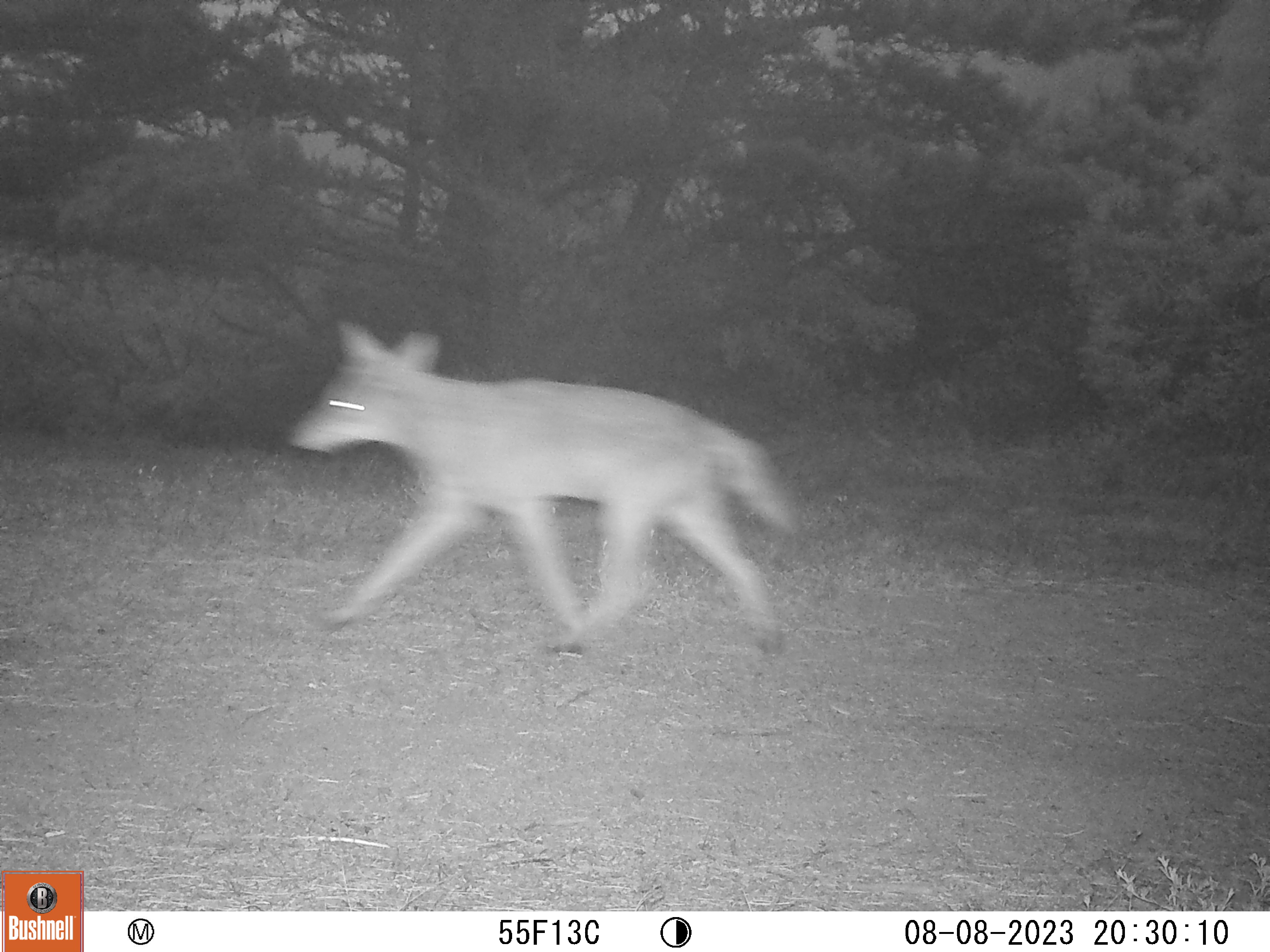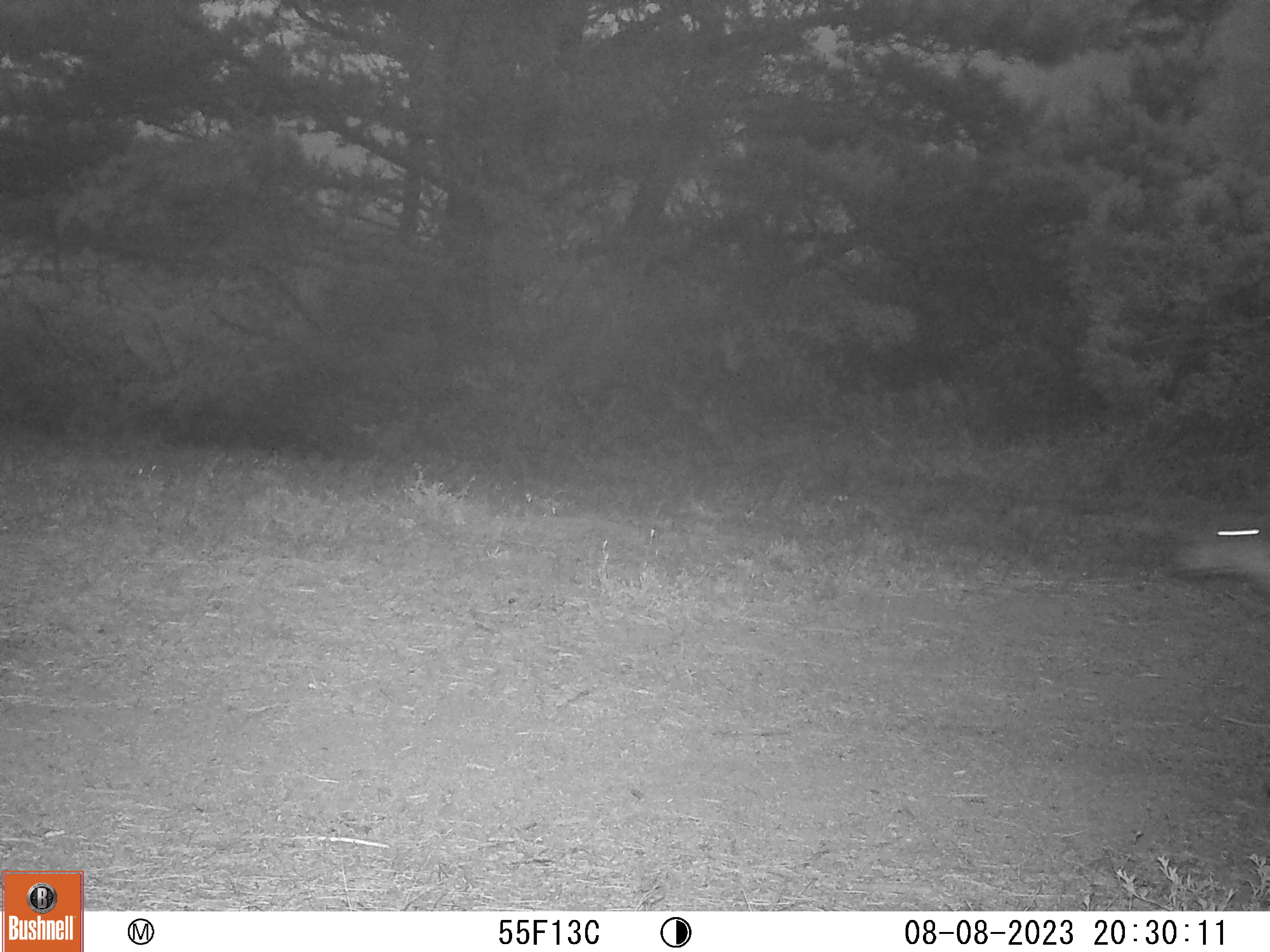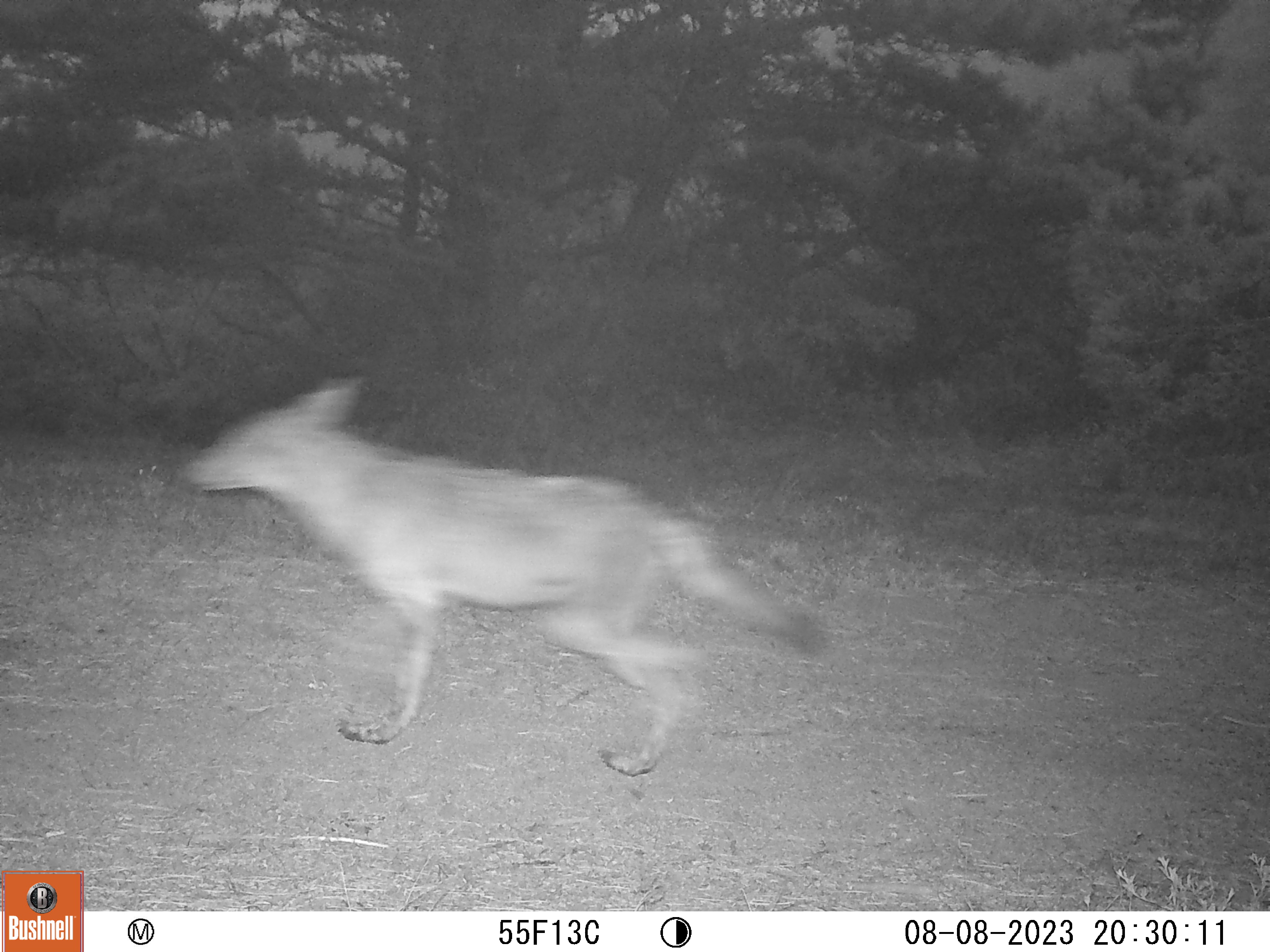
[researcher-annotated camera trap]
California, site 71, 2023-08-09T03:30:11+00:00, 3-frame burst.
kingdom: Animalia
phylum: Chordata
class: Mammalia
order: Carnivora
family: Canidae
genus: Canis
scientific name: Canis latrans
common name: coyote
Coyote (Canis latrans).